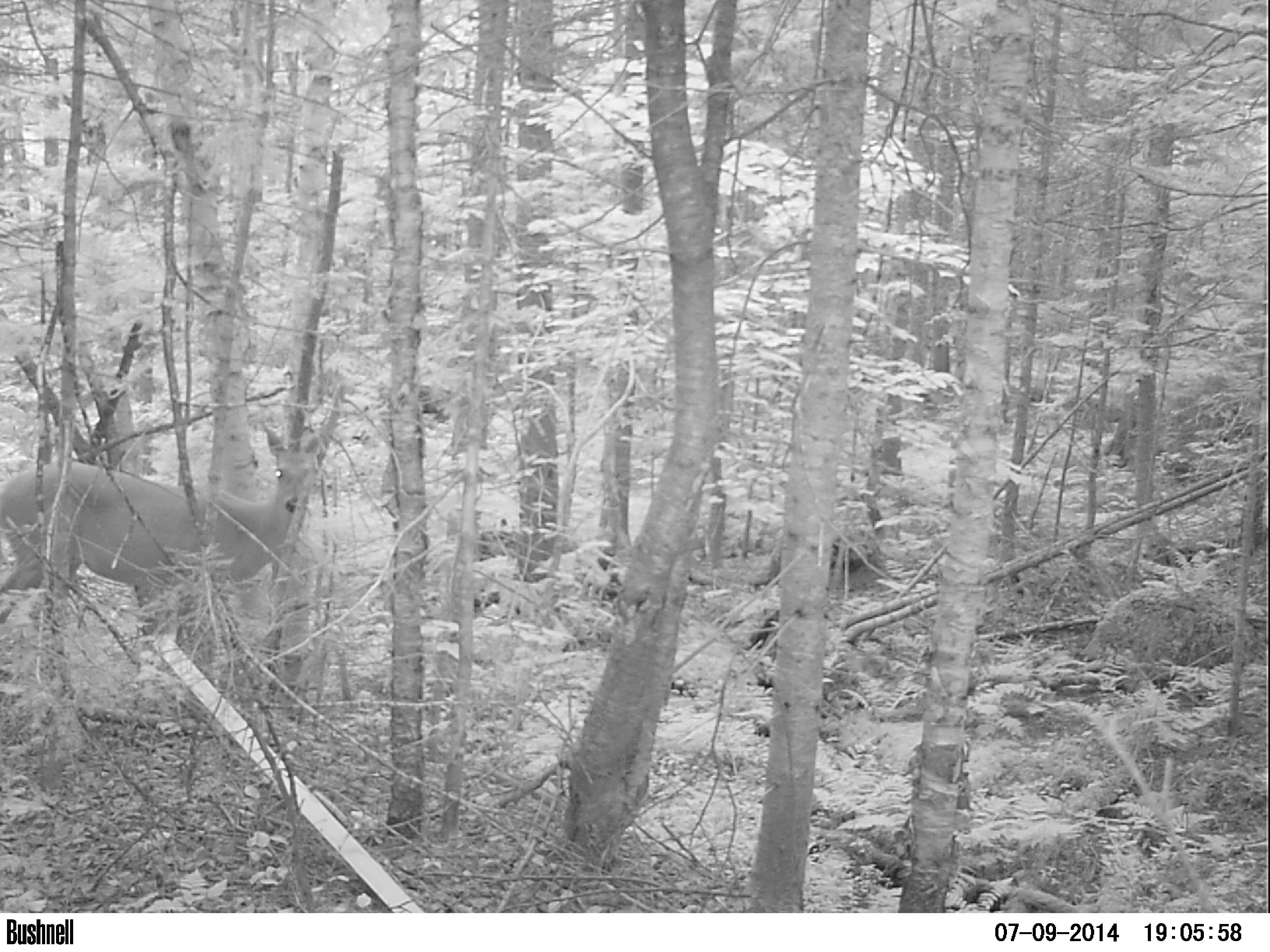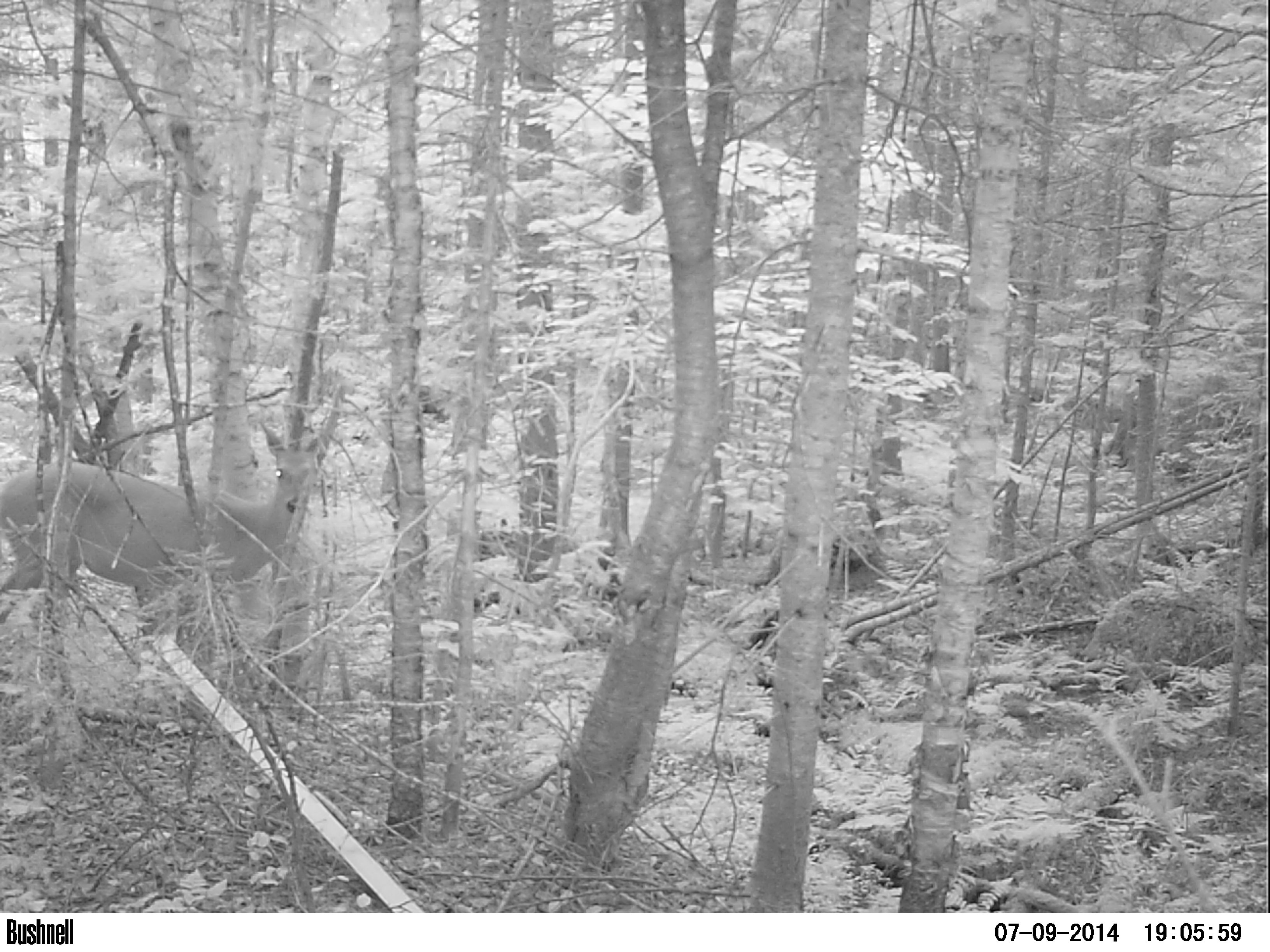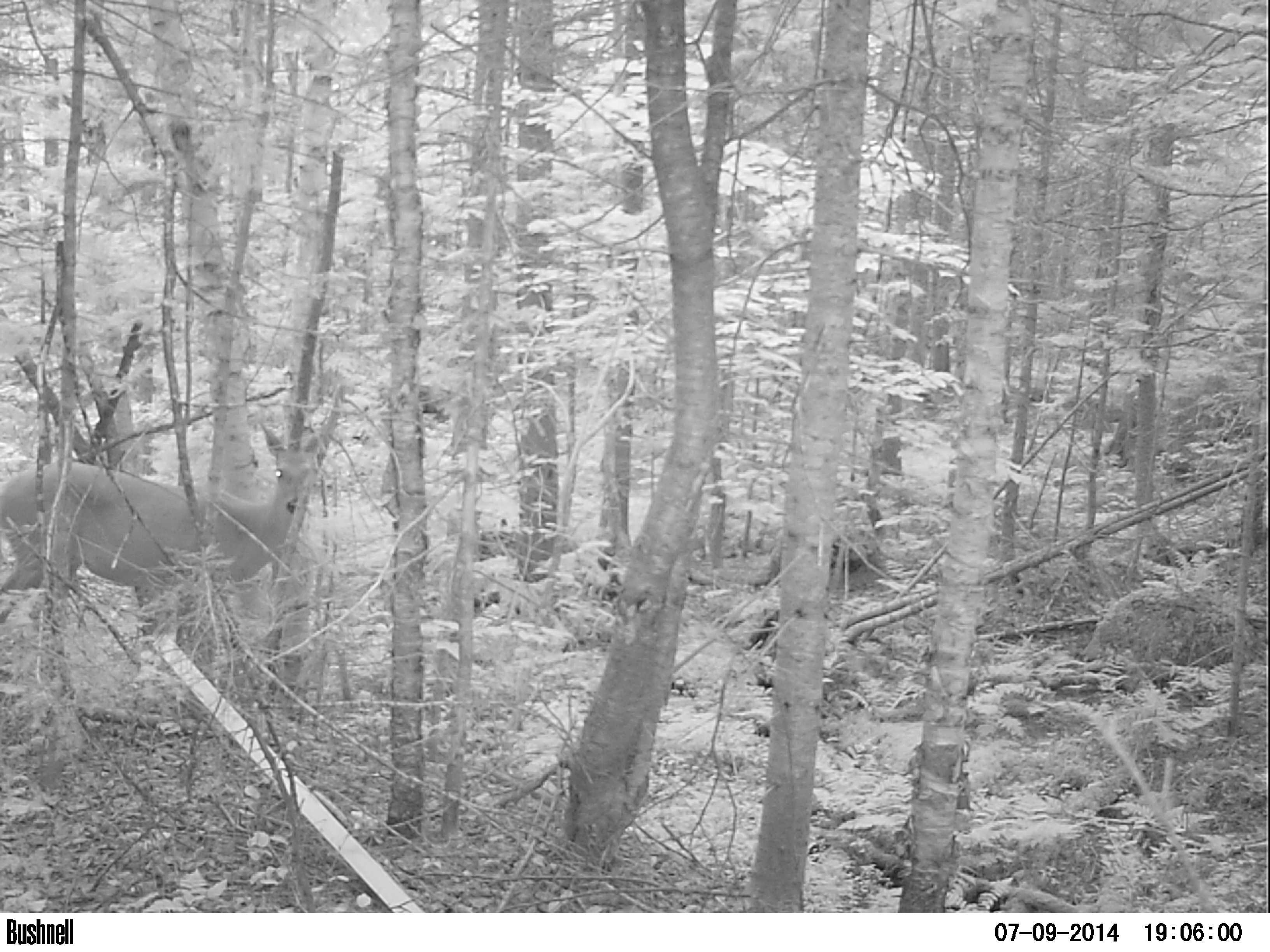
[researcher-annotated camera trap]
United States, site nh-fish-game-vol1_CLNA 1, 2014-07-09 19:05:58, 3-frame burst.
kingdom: Animalia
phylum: Chordata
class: Mammalia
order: Artiodactyla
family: Cervidae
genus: Odocoileus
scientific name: Odocoileus virginianus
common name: white-tailed deer